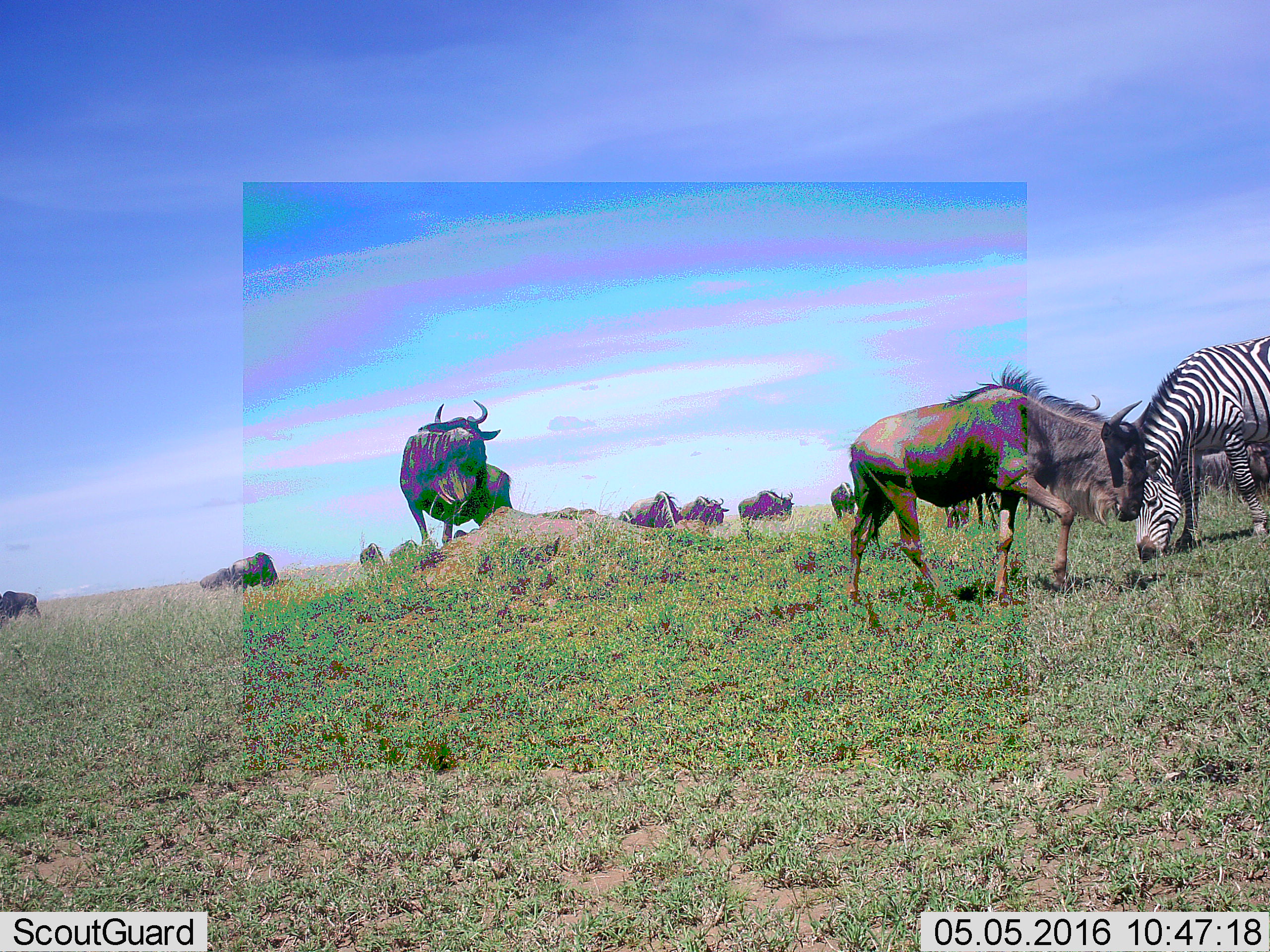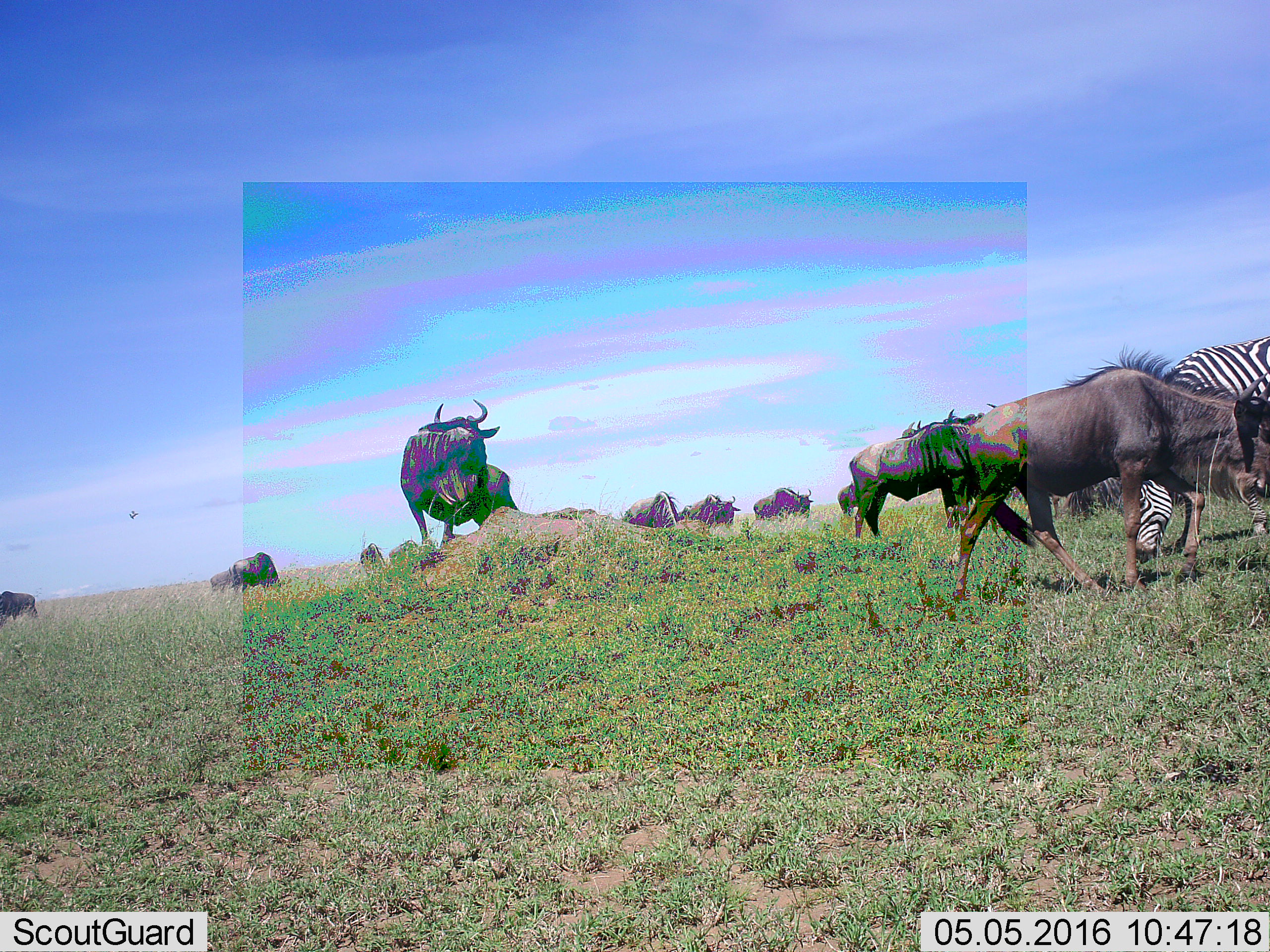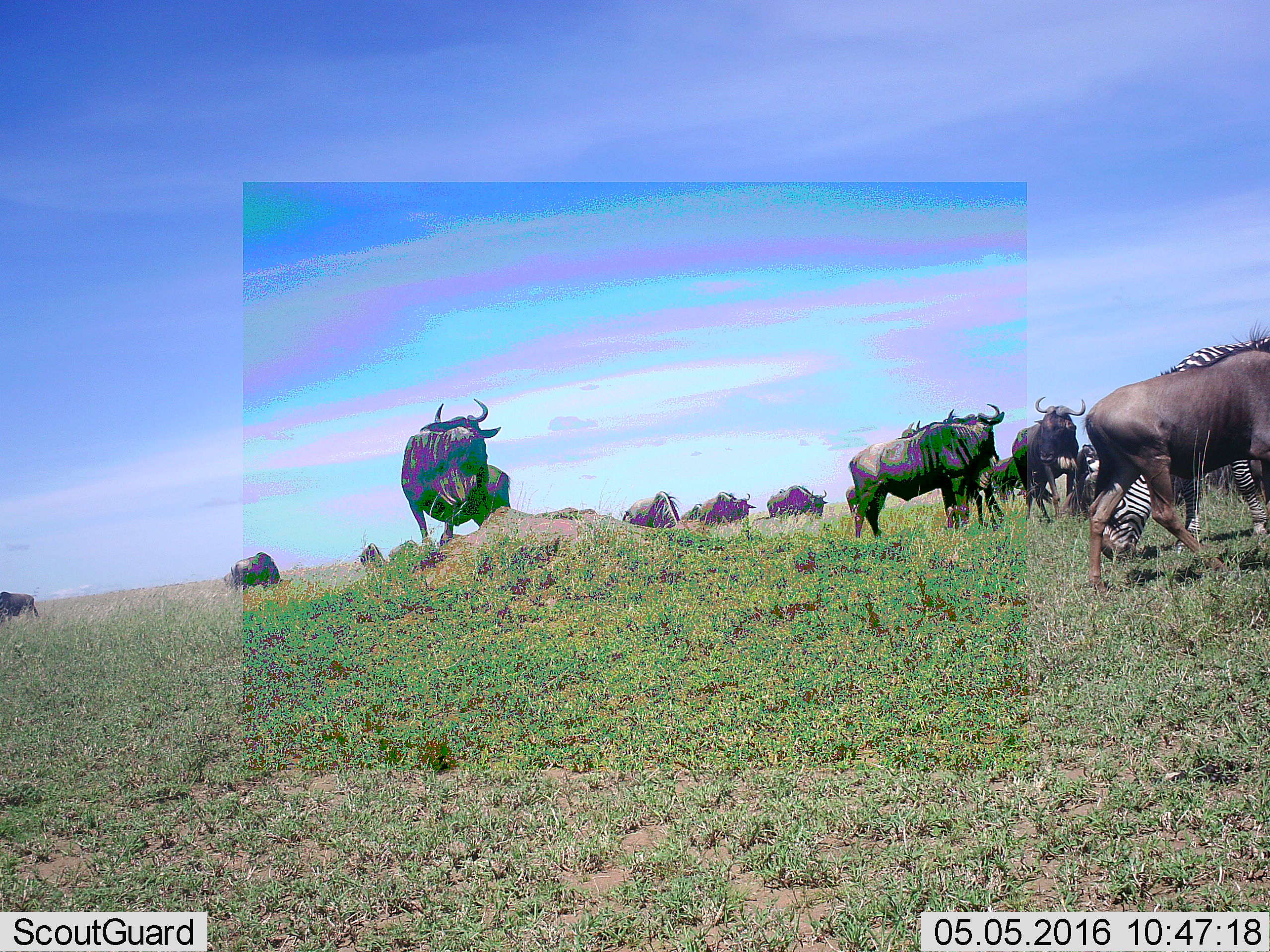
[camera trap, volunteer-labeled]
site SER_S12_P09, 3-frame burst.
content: unidentified animal